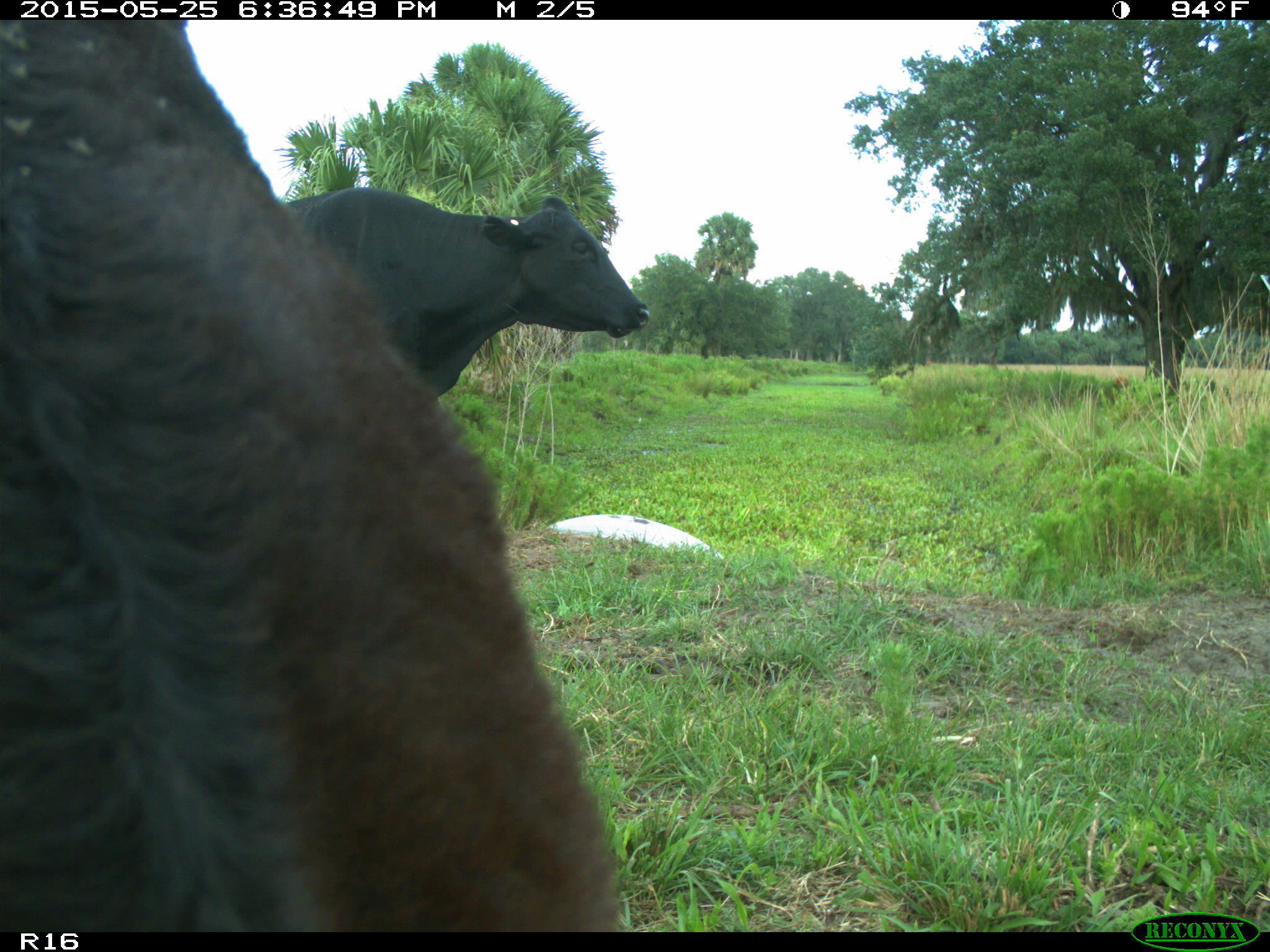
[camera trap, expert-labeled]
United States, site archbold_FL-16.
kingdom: Animalia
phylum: Chordata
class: Mammalia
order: Artiodactyla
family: Bovidae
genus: Bos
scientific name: Bos taurus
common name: domestic cow